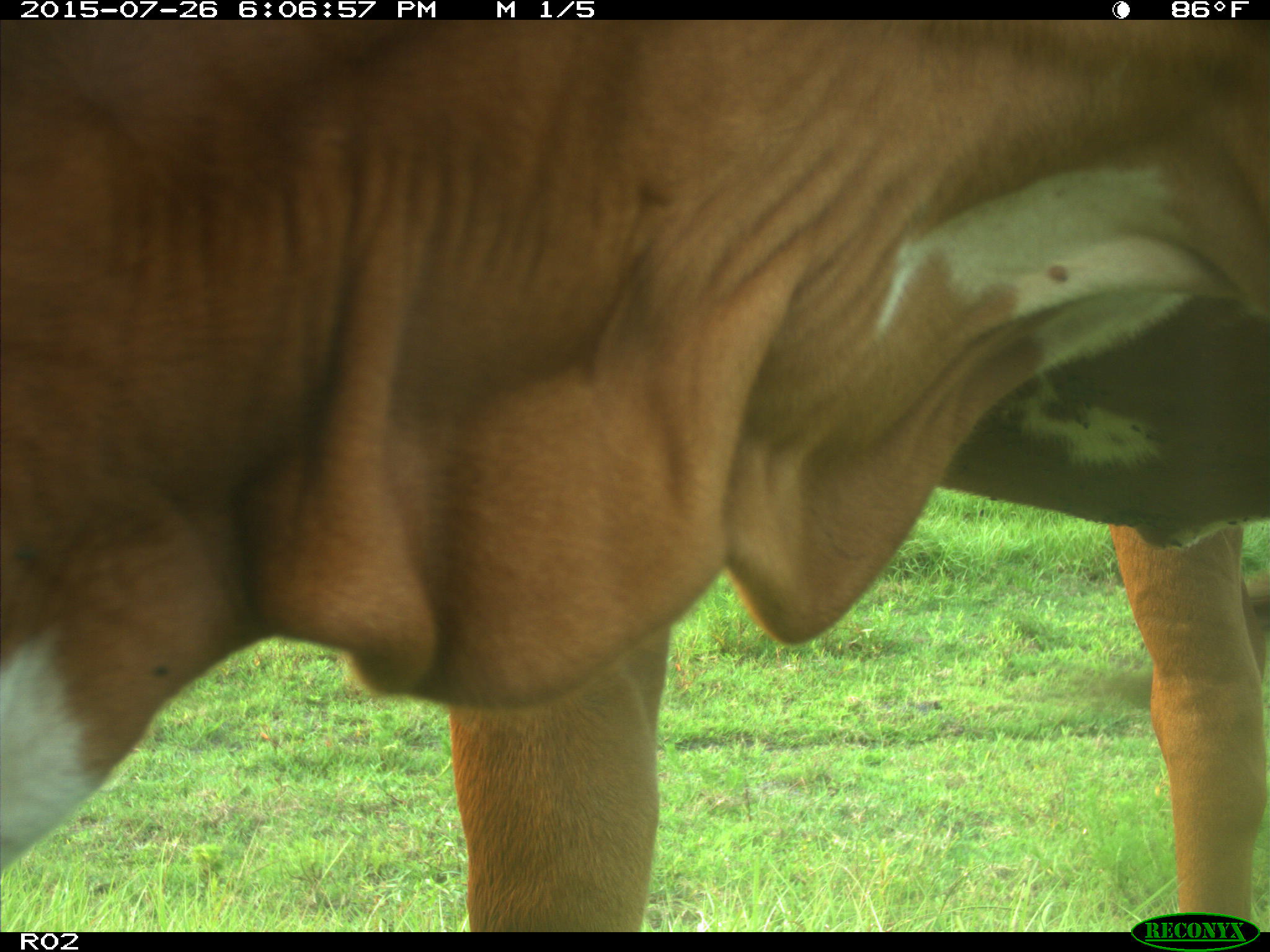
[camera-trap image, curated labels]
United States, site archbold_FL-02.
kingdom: Animalia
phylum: Chordata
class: Mammalia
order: Artiodactyla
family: Bovidae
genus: Bos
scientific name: Bos taurus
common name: domestic cow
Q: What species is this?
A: Bos taurus (domestic cow).